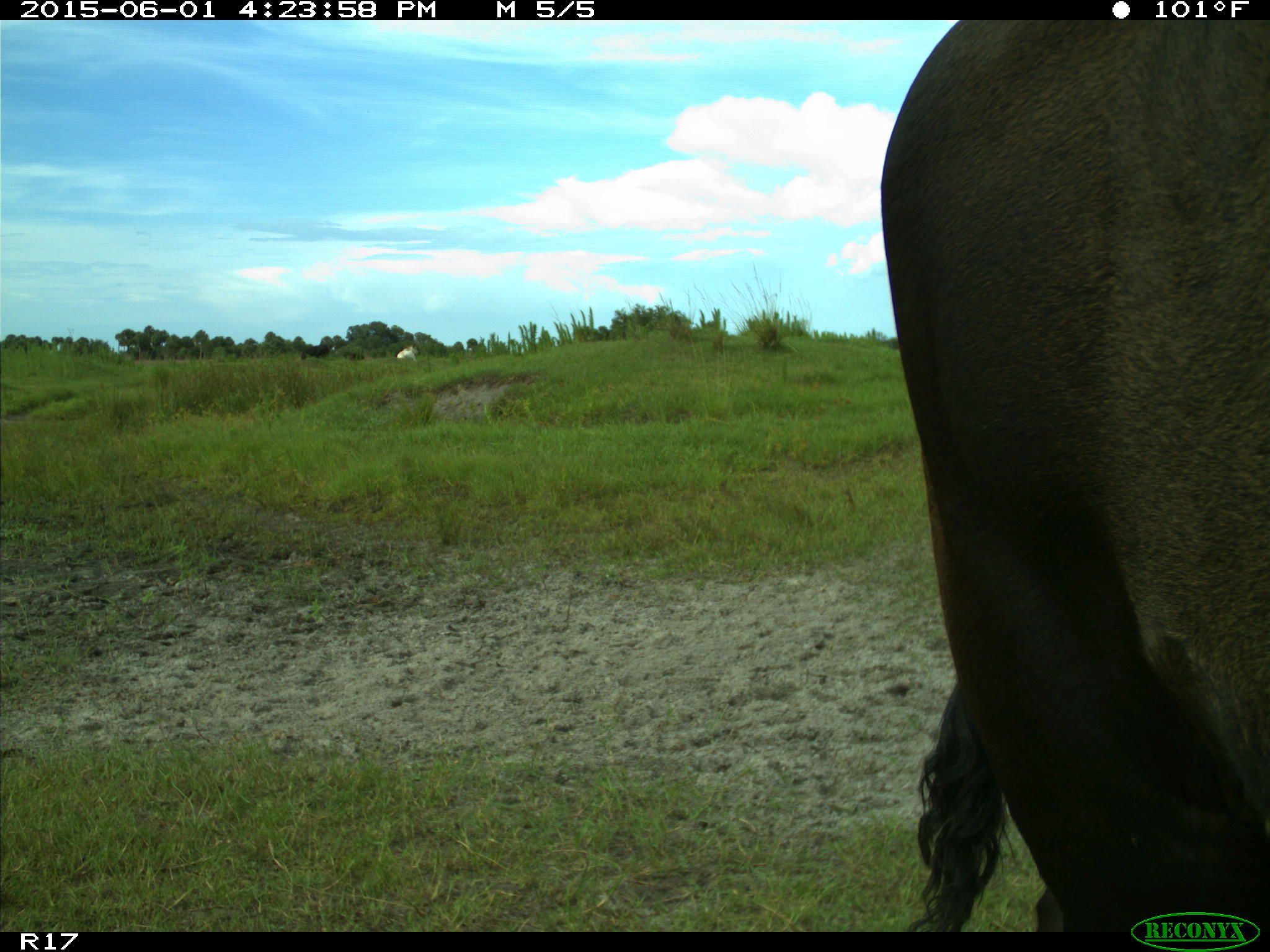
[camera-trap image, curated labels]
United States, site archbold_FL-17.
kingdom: Animalia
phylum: Chordata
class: Mammalia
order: Artiodactyla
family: Bovidae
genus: Bos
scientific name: Bos taurus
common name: domestic cow